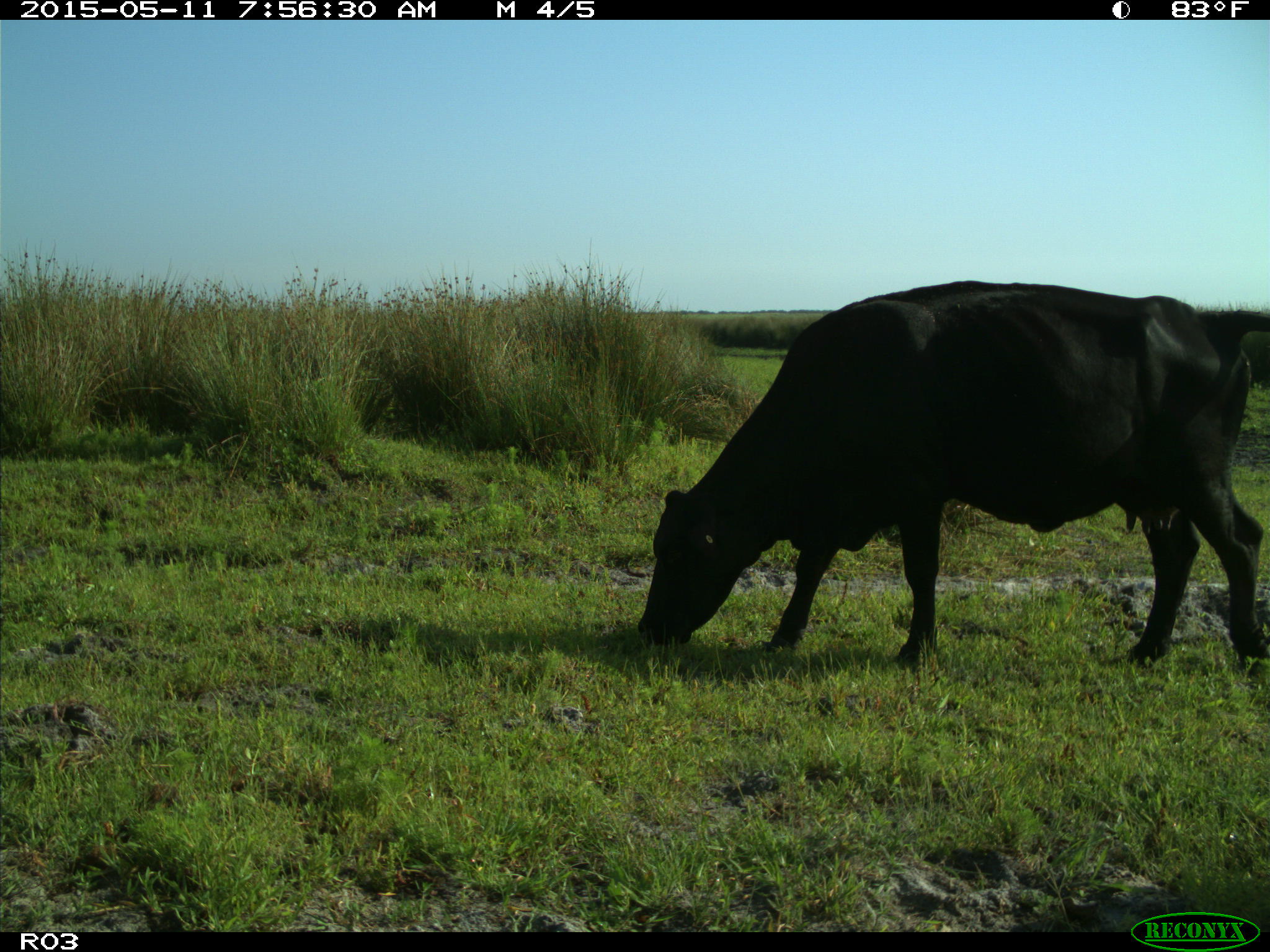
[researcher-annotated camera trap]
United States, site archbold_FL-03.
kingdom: Animalia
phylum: Chordata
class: Mammalia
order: Artiodactyla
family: Bovidae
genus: Bos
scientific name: Bos taurus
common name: domestic cow